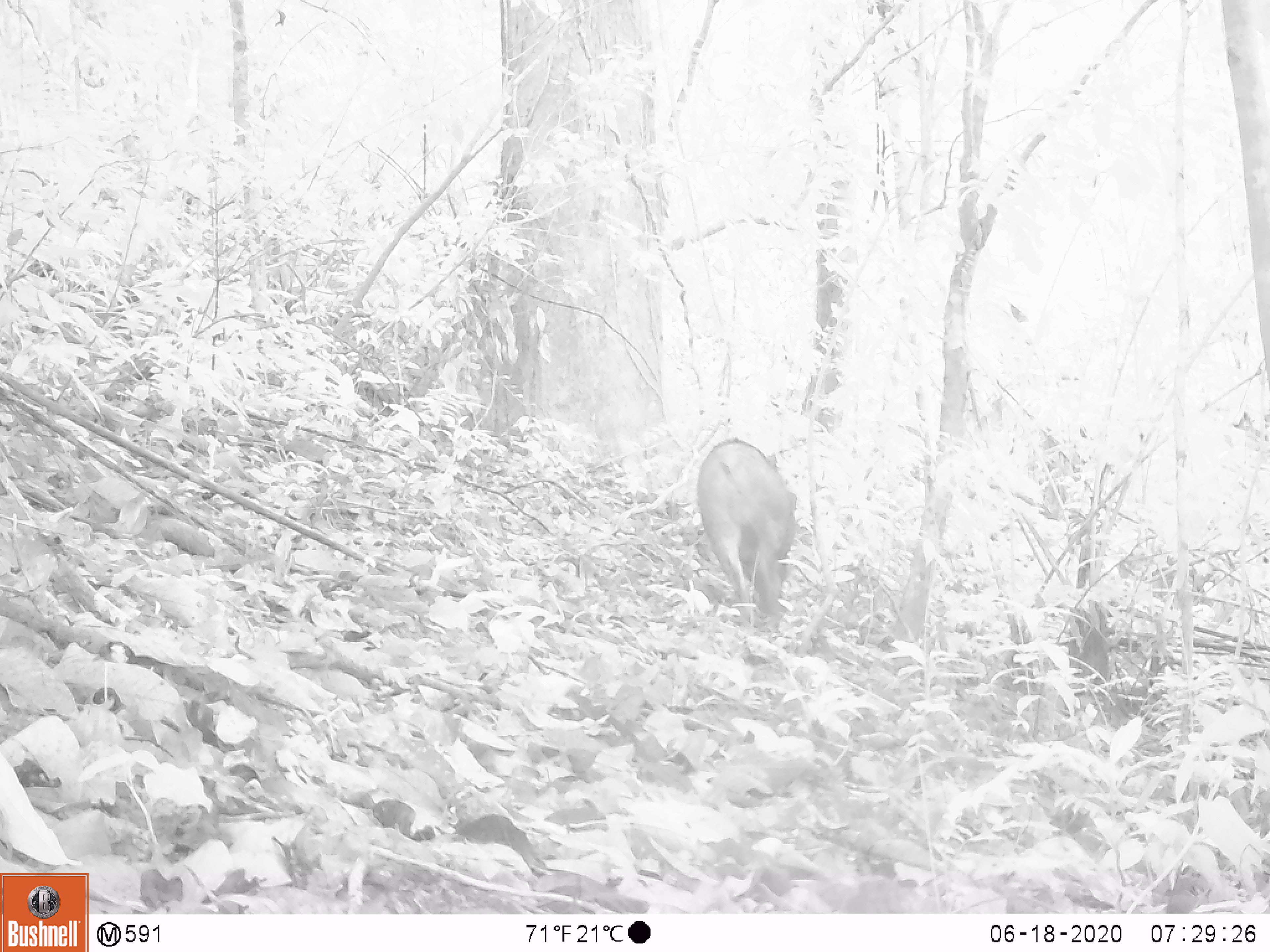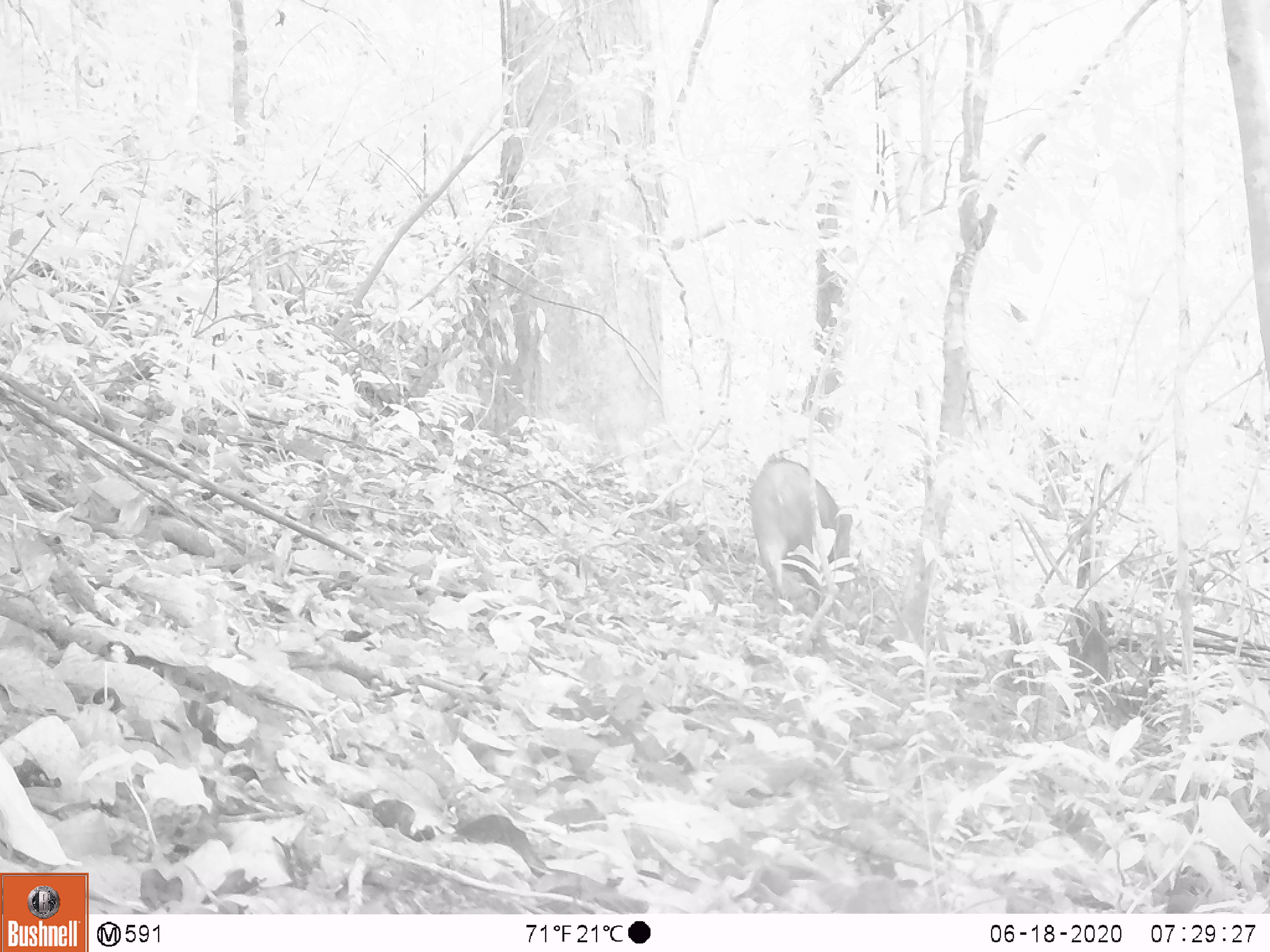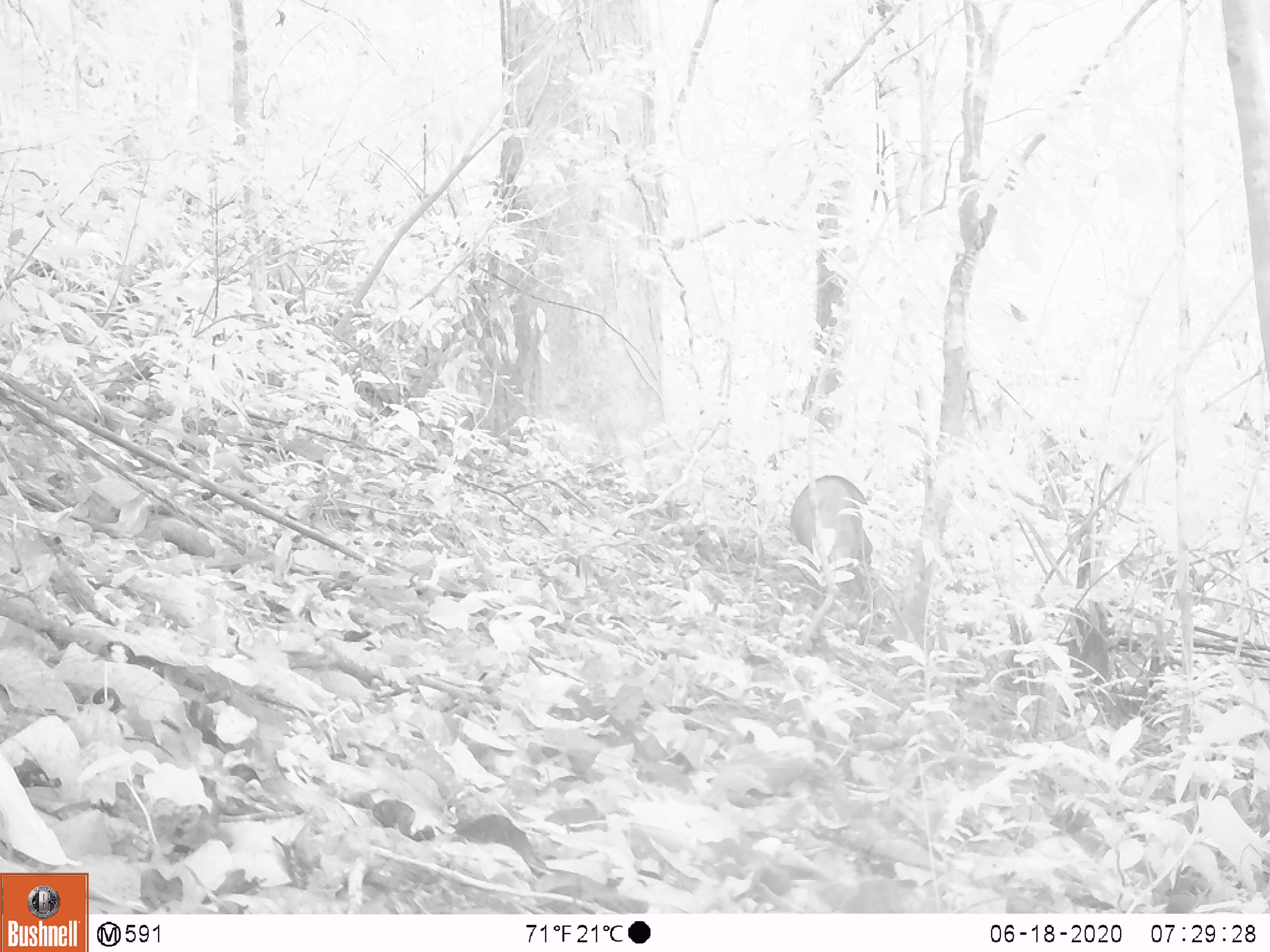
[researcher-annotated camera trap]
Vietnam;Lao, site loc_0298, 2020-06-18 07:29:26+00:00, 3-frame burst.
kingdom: Animalia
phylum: Chordata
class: Mammalia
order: Artiodactyla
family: Suidae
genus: Sus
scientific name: Sus scrofa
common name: eurasian wild pig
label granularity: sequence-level